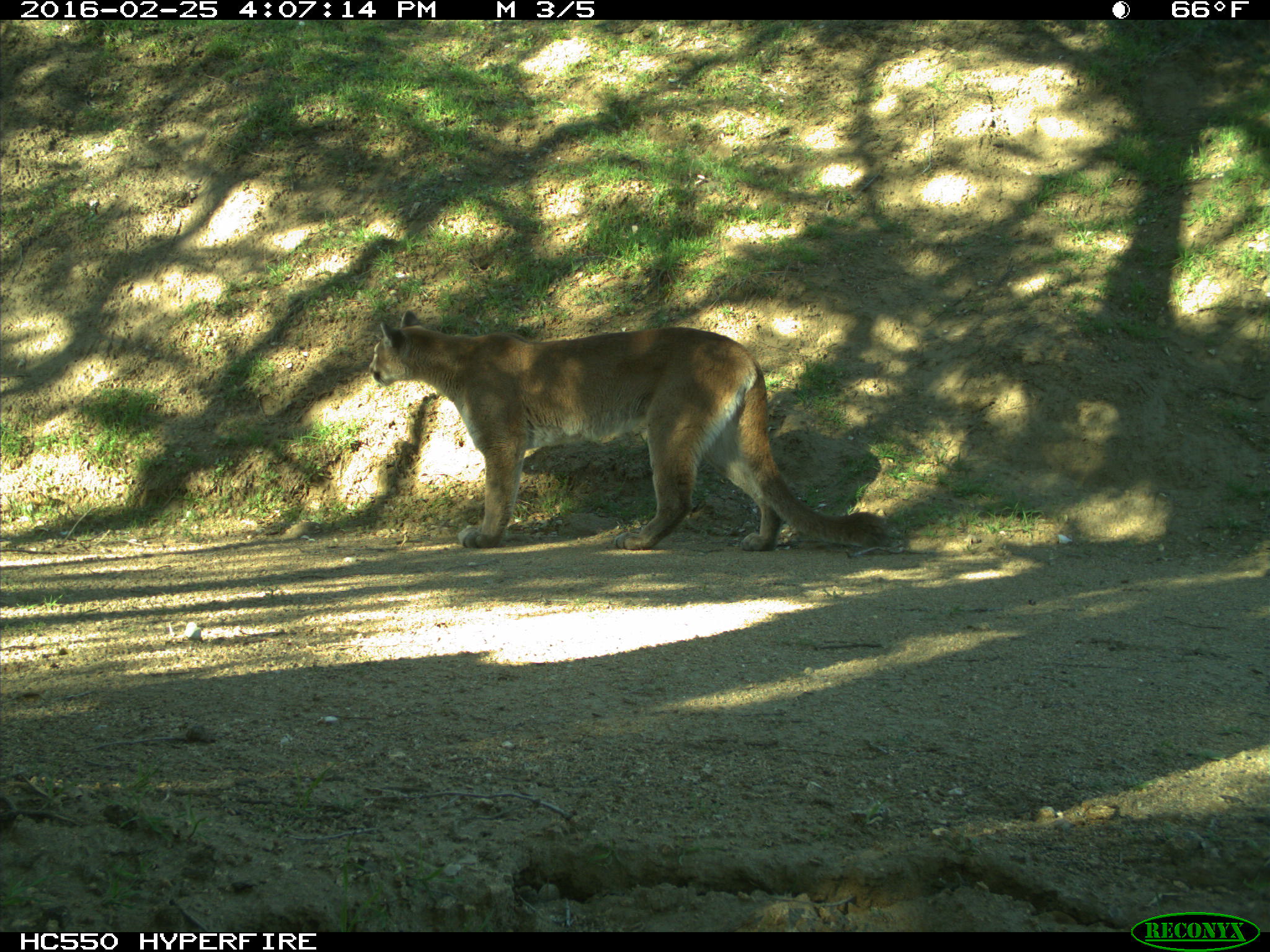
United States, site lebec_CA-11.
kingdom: Animalia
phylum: Chordata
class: Mammalia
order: Carnivora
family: Felidae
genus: Puma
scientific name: Puma concolor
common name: mountain lion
Puma concolor (mountain lion).